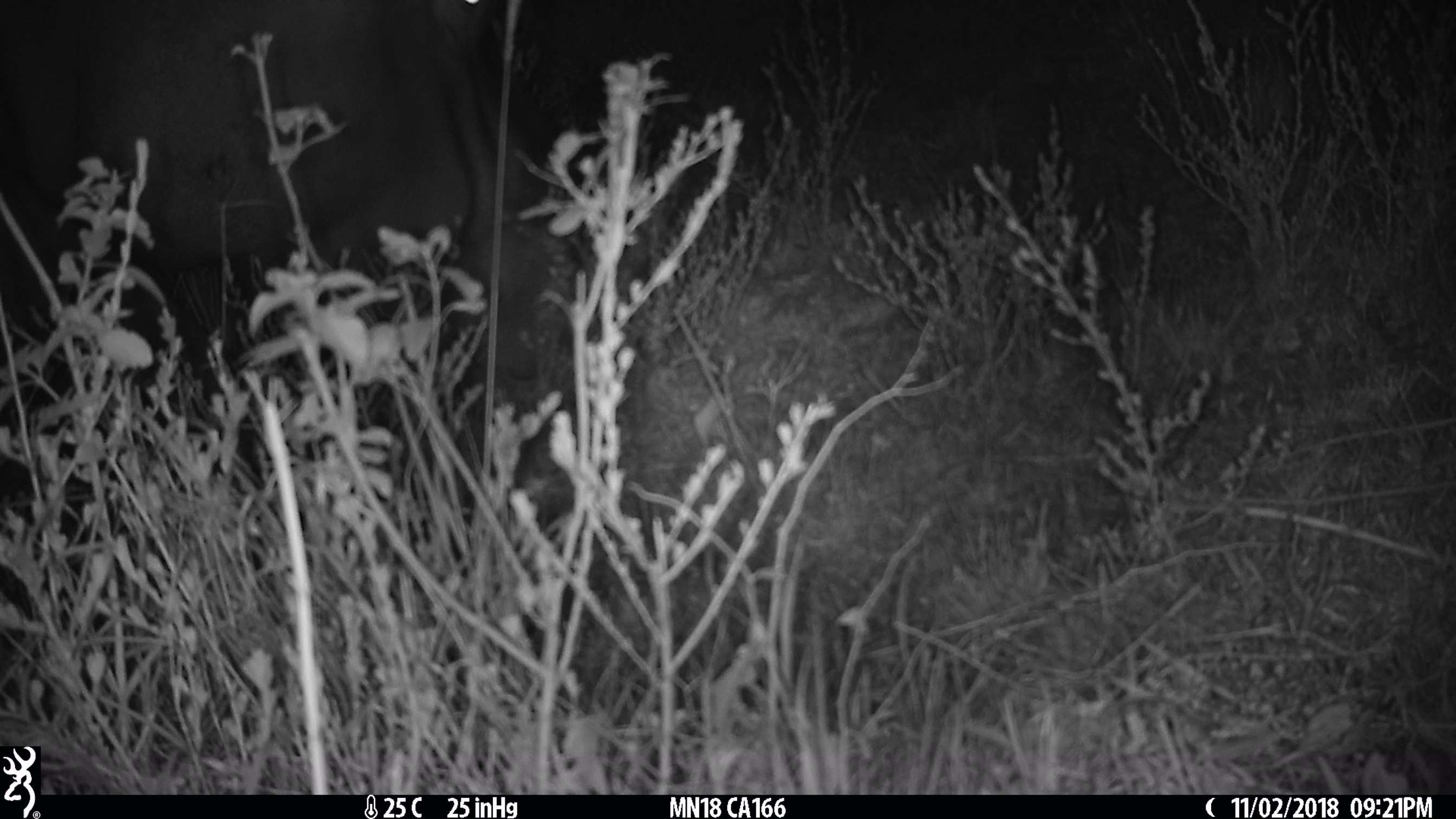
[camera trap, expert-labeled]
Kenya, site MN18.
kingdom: Animalia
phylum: Chordata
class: Mammalia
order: Artiodactyla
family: Hippopotamidae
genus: Hippopotamus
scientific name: Hippopotamus amphibius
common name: hippopotamus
Hippopotamus (Hippopotamus amphibius).